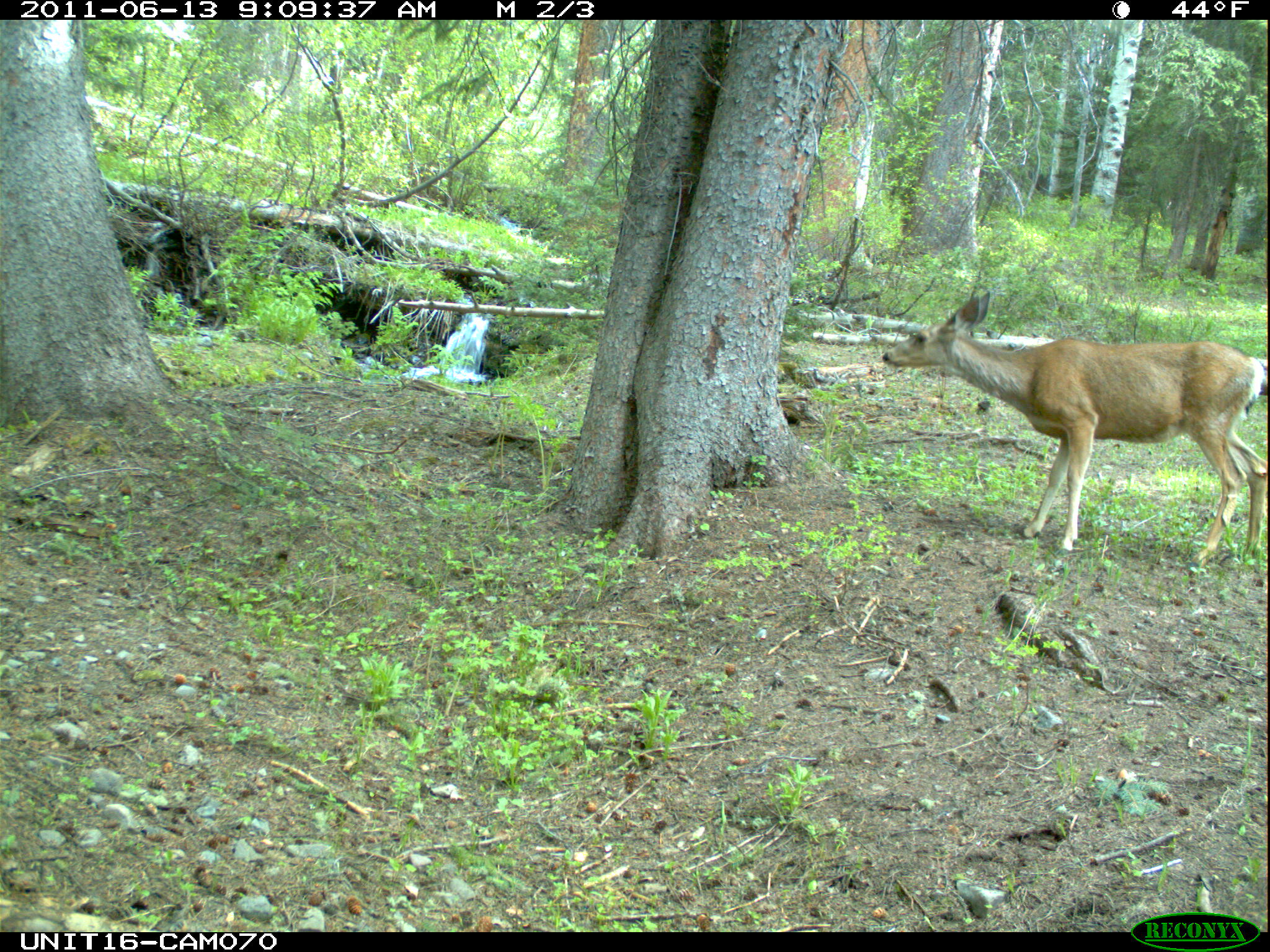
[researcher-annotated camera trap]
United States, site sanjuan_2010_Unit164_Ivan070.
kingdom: Animalia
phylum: Chordata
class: Mammalia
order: Artiodactyla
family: Cervidae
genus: Odocoileus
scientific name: Odocoileus hemionus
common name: mule deer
Odocoileus hemionus (mule deer).